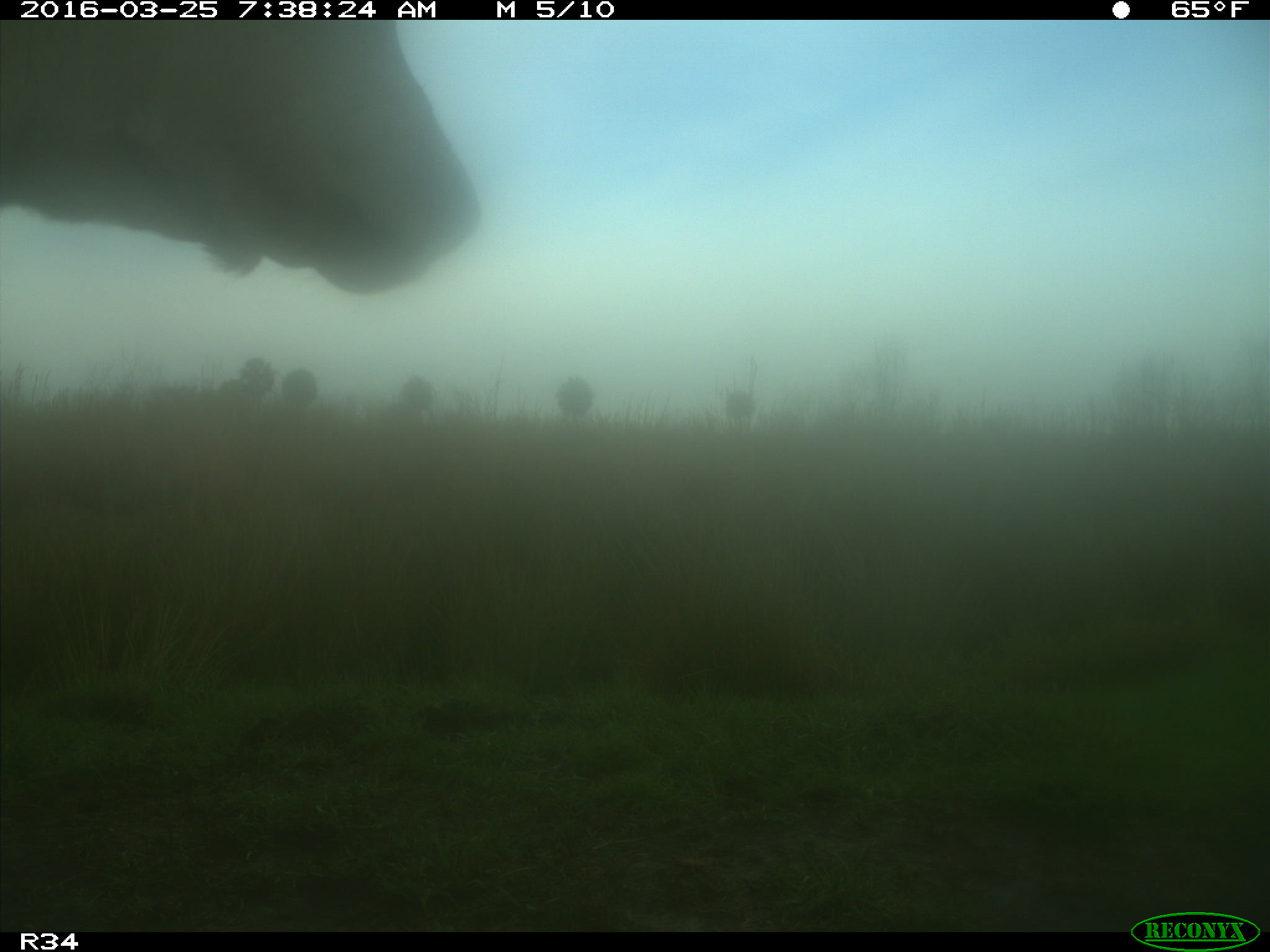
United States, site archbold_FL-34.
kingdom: Animalia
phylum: Chordata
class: Mammalia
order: Artiodactyla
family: Bovidae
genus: Bos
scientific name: Bos taurus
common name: domestic cow